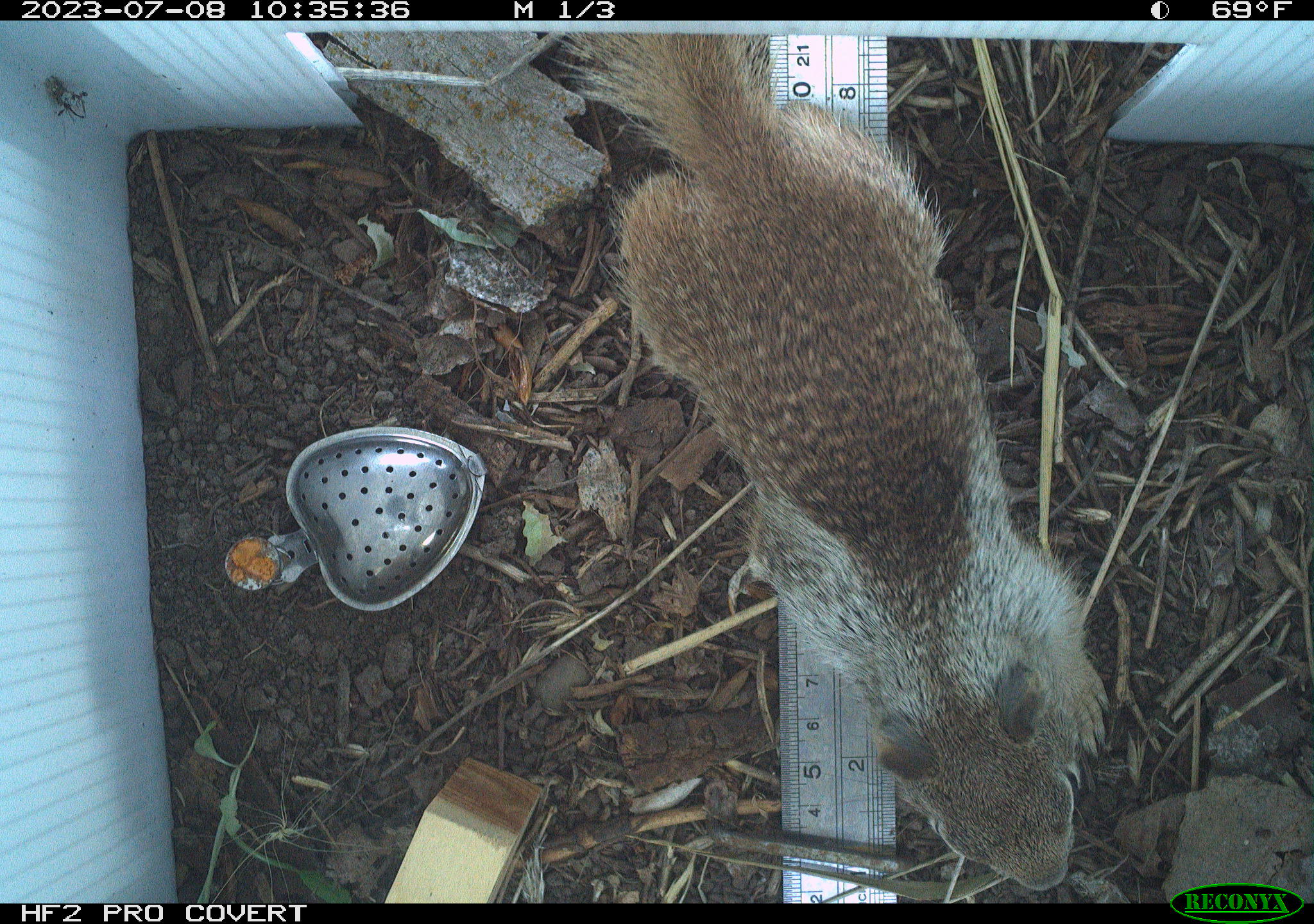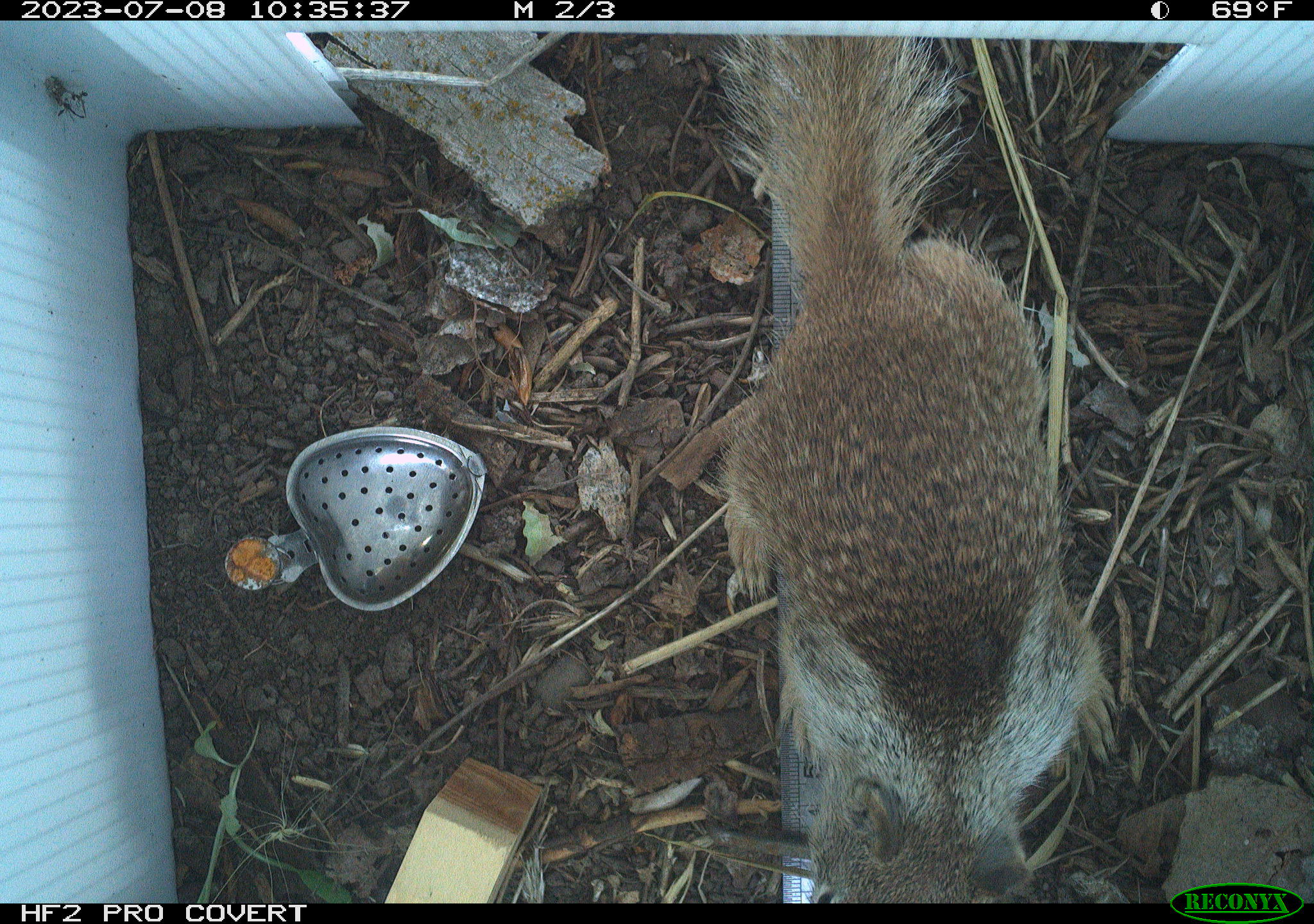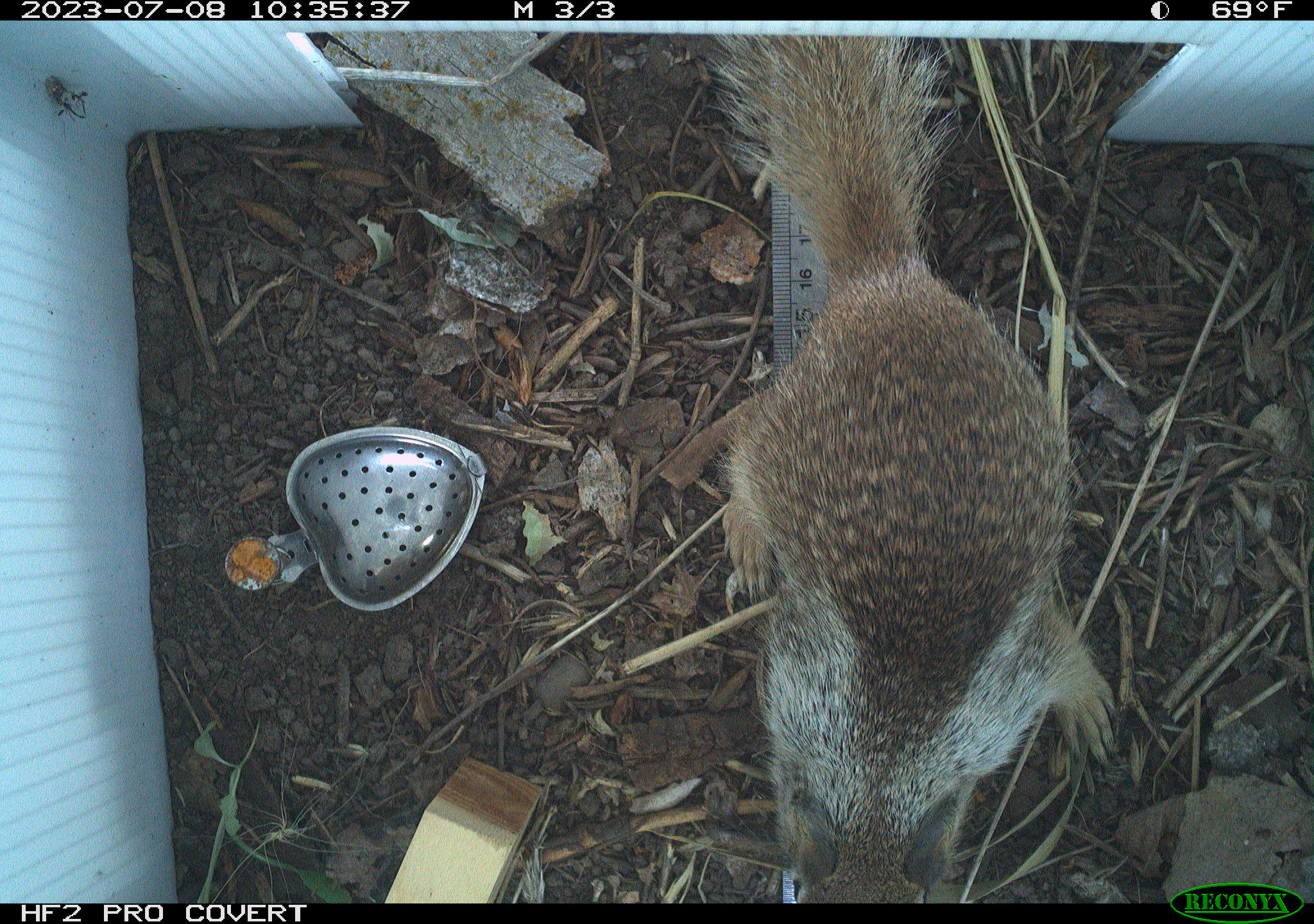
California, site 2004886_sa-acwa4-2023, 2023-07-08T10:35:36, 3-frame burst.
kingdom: Animalia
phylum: Chordata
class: Mammalia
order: Rodentia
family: Sciuridae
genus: Otospermophilus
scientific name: Otospermophilus beecheyi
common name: california ground squirrel